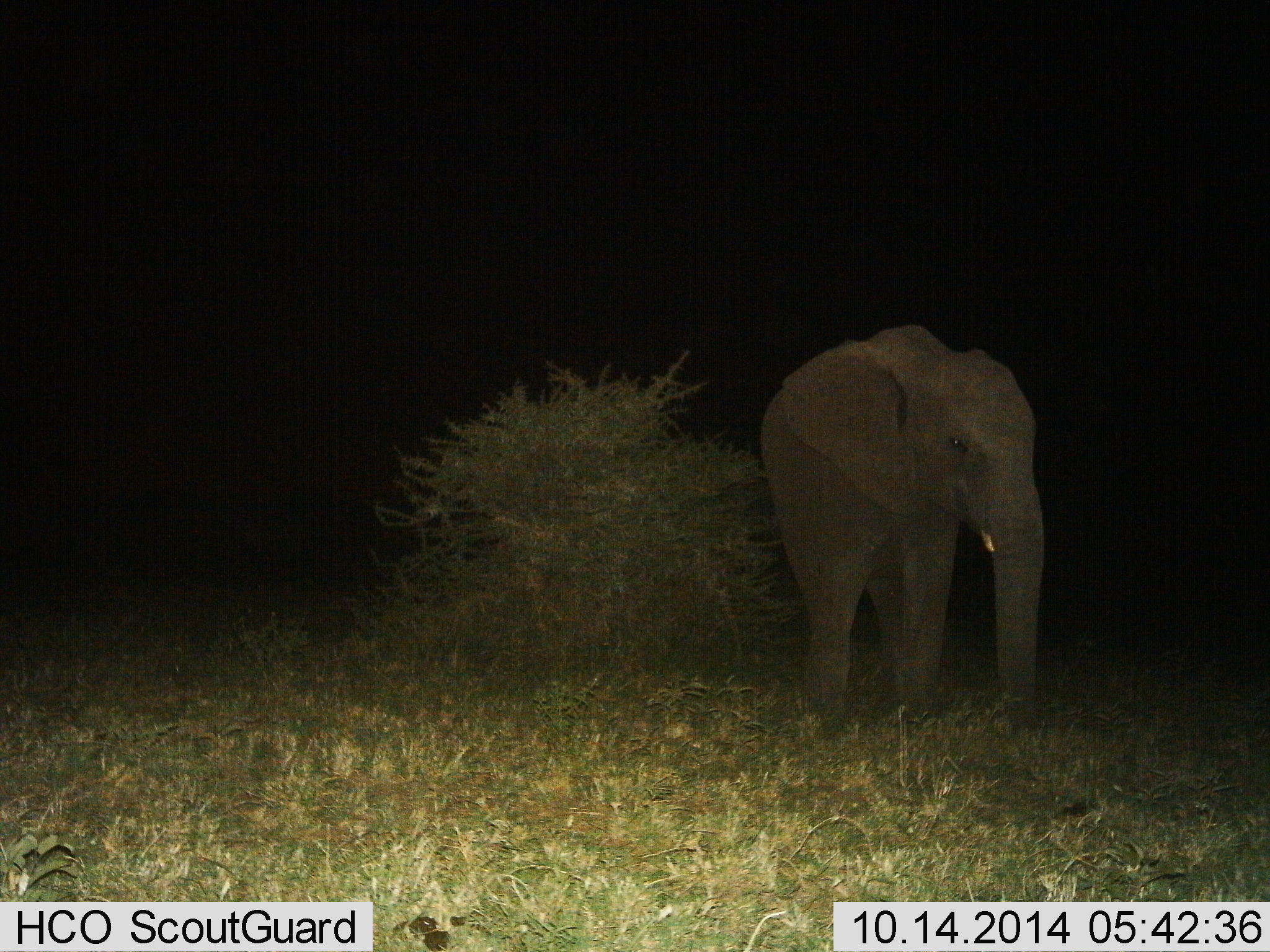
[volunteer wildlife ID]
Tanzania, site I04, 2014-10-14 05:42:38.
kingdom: Animalia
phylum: Chordata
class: Mammalia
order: Proboscidea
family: Elephantidae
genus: Loxodonta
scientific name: Loxodonta africana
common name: african bush elephant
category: elephant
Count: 1.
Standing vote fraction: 90%.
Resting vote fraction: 0%.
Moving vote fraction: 0%.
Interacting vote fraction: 0%.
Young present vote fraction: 30%.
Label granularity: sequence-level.